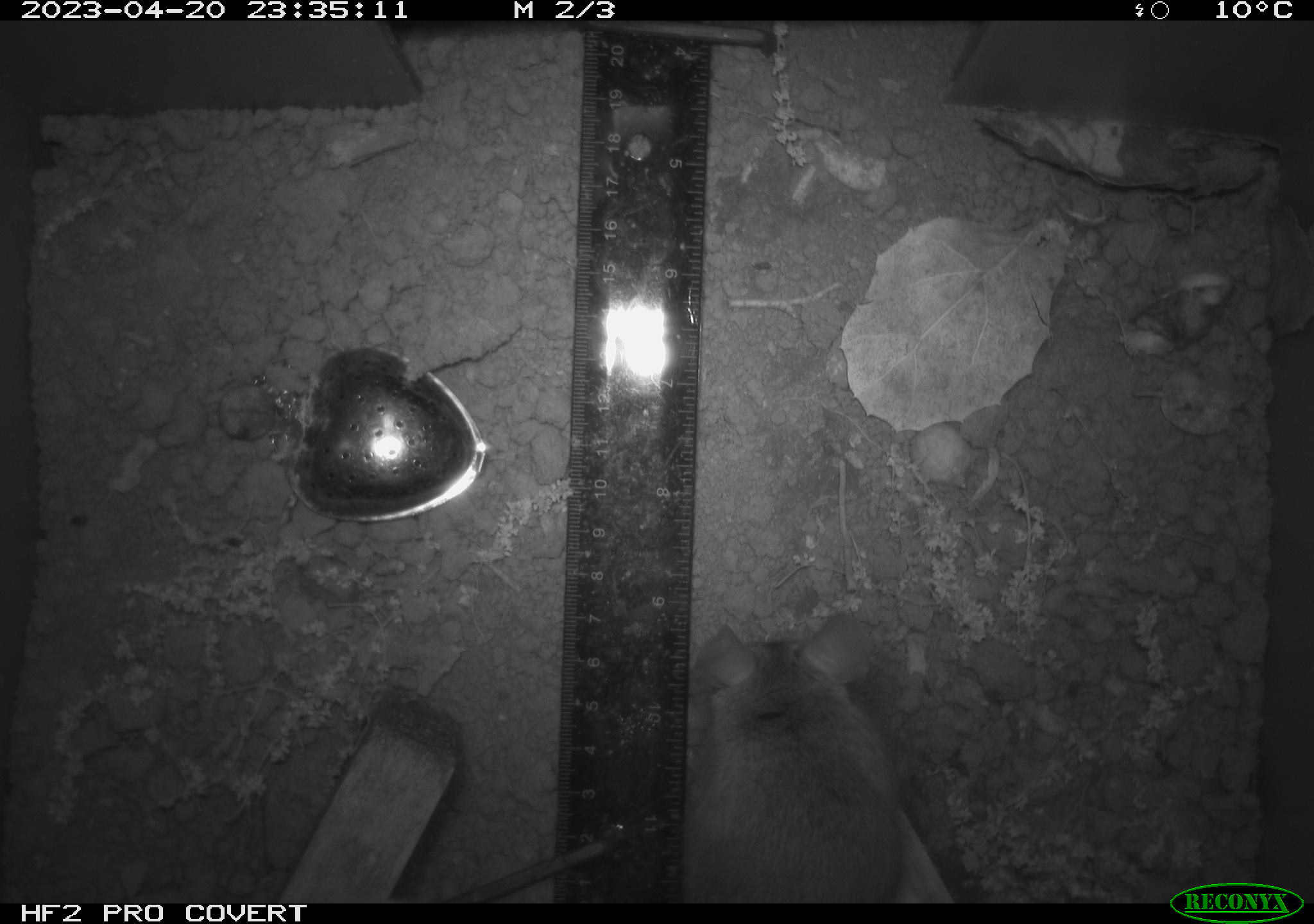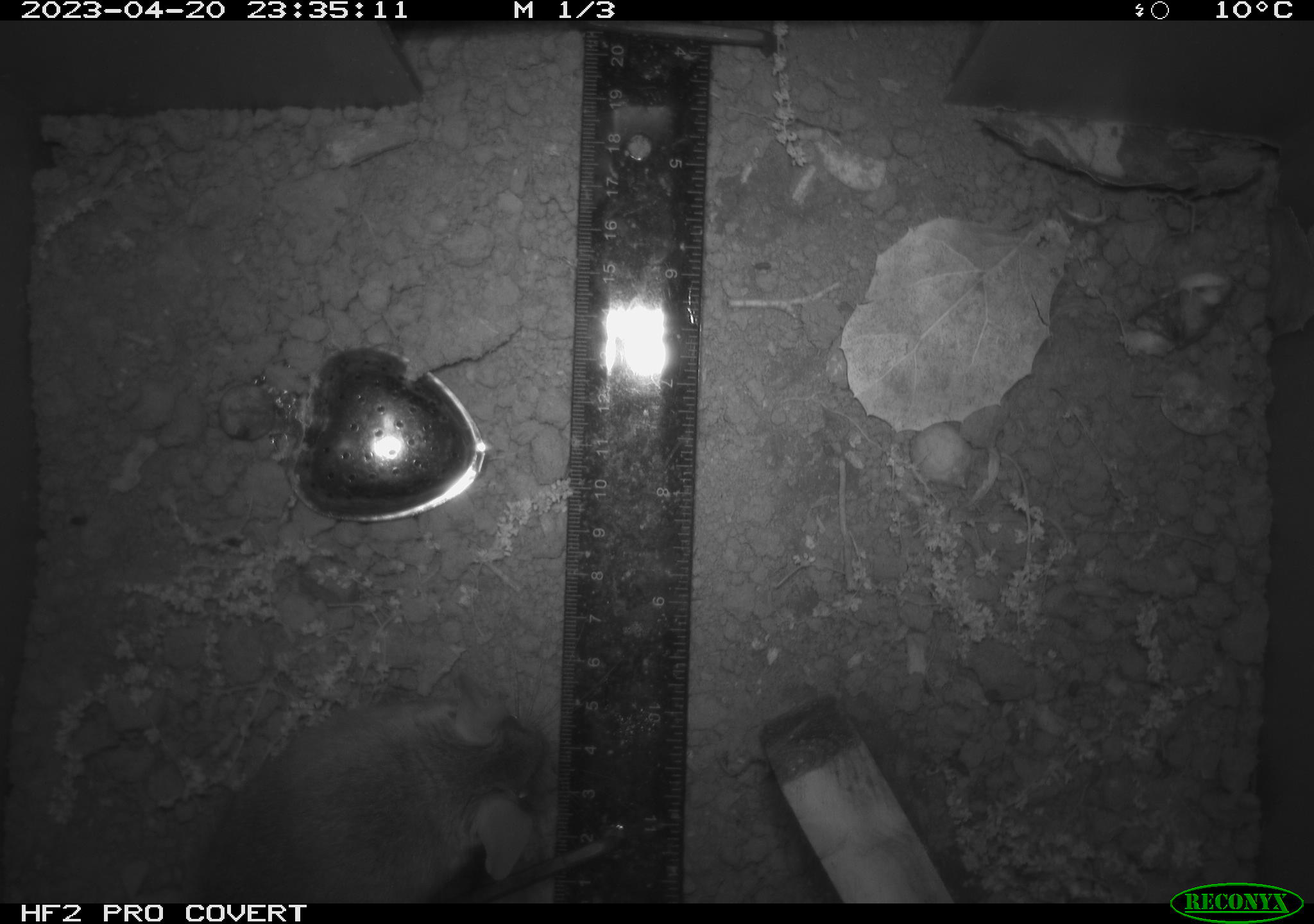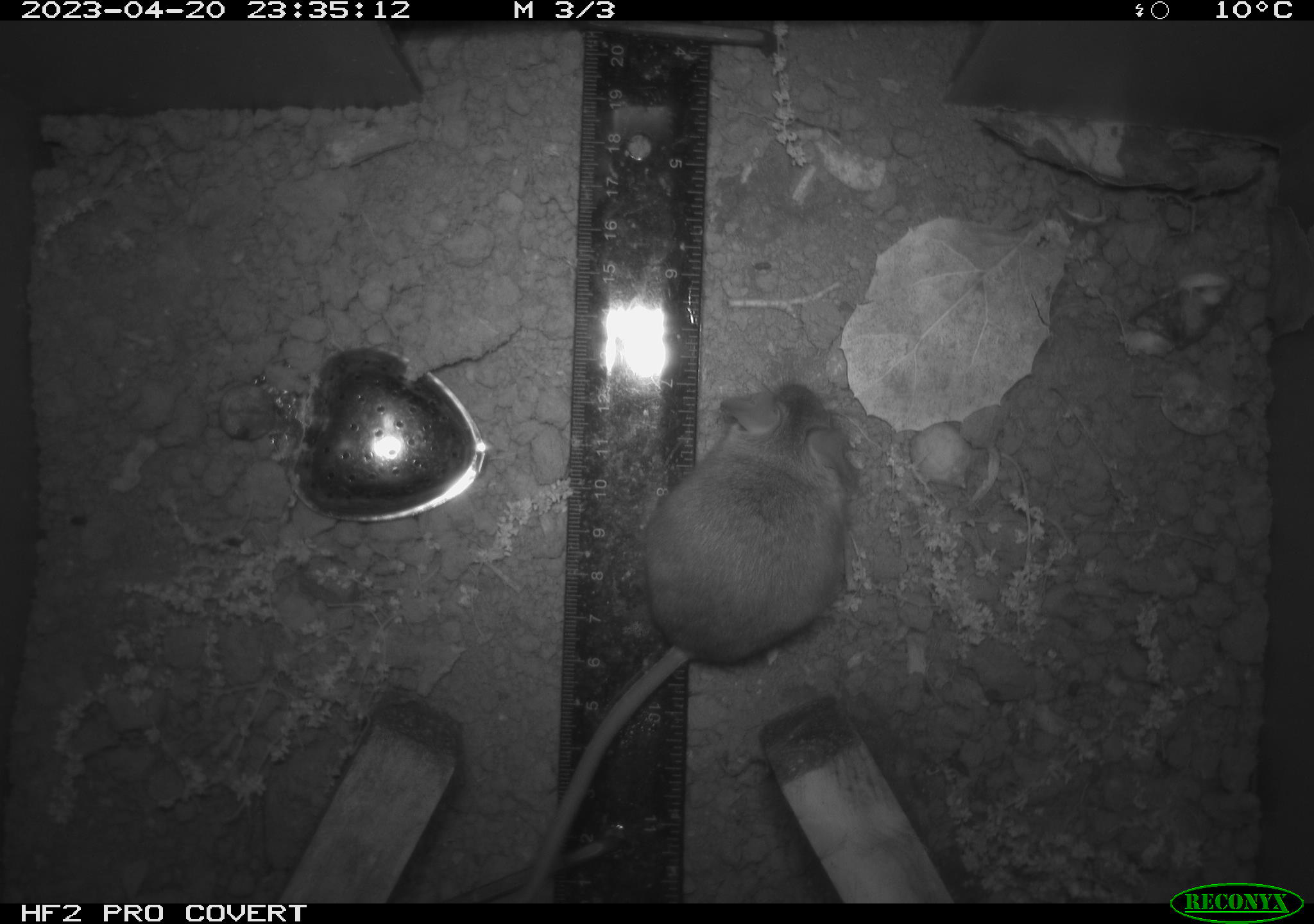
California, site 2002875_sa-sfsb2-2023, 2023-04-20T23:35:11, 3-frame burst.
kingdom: Animalia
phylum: Chordata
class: Mammalia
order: Rodentia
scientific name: Rodentia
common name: mouse species